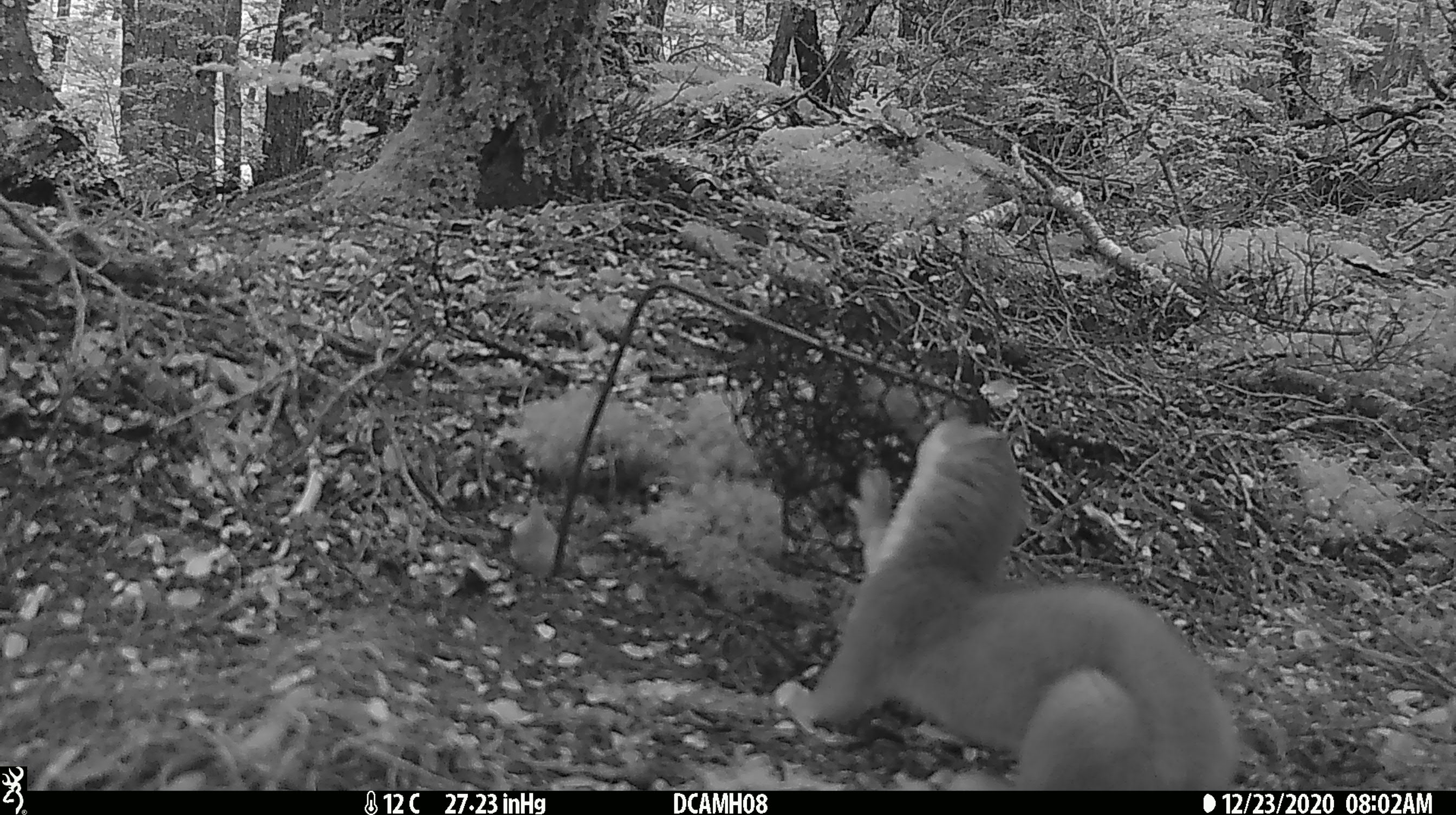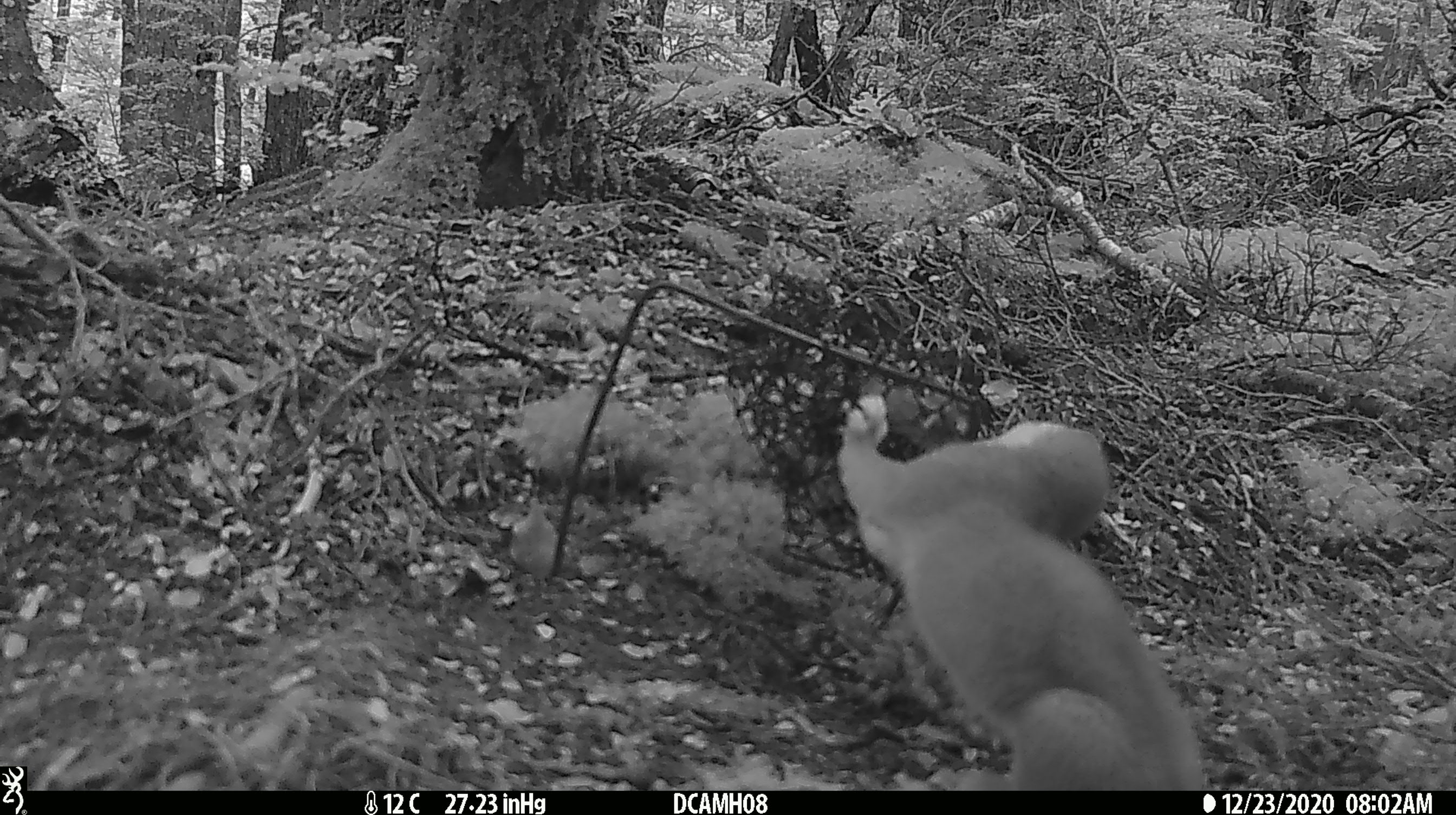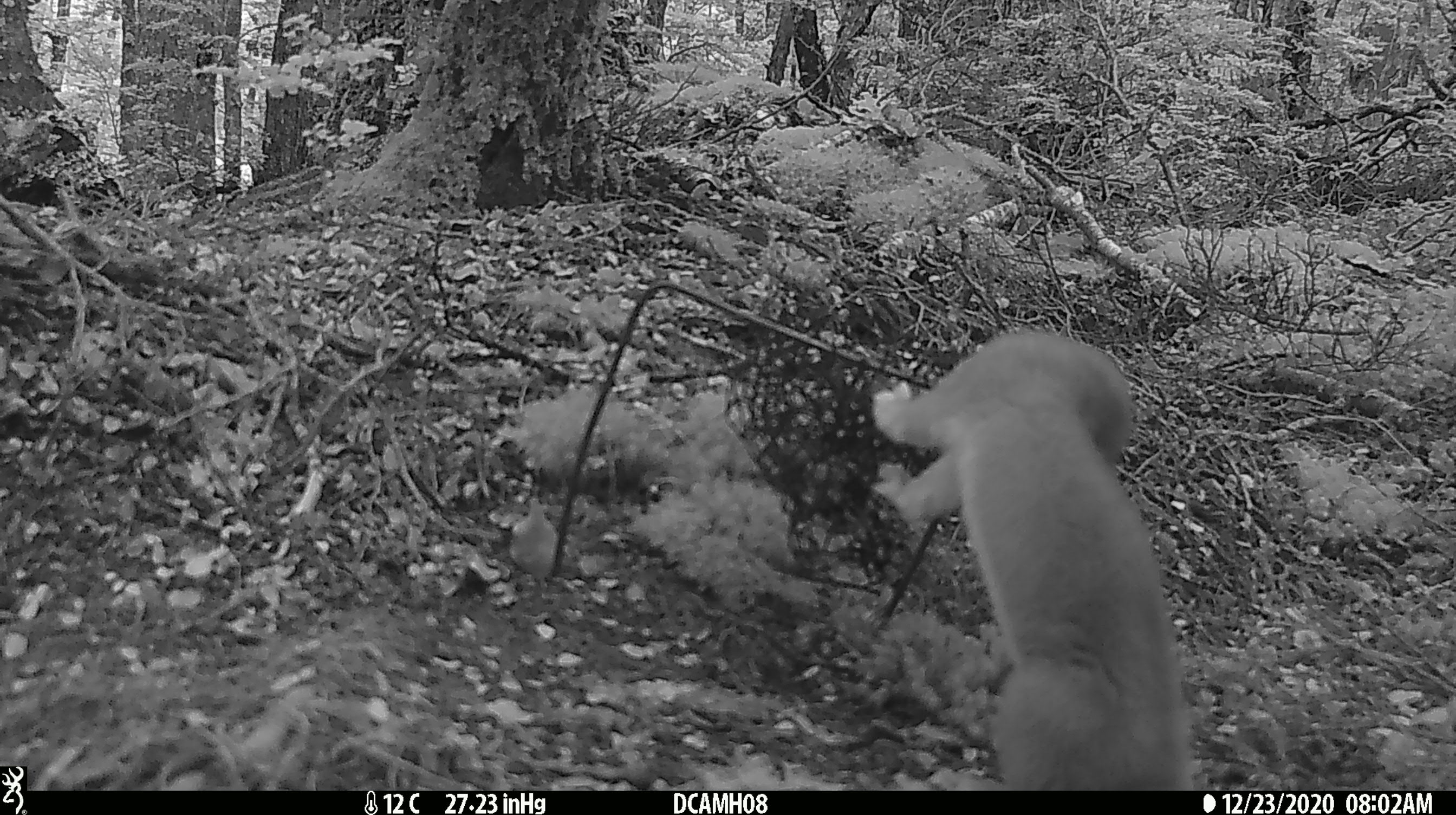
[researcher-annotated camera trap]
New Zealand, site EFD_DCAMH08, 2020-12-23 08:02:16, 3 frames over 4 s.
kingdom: Animalia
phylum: Chordata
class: Mammalia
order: Carnivora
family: Mustelidae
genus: Mustela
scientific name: Mustela erminea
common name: stoat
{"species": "stoat (Mustela erminea)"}